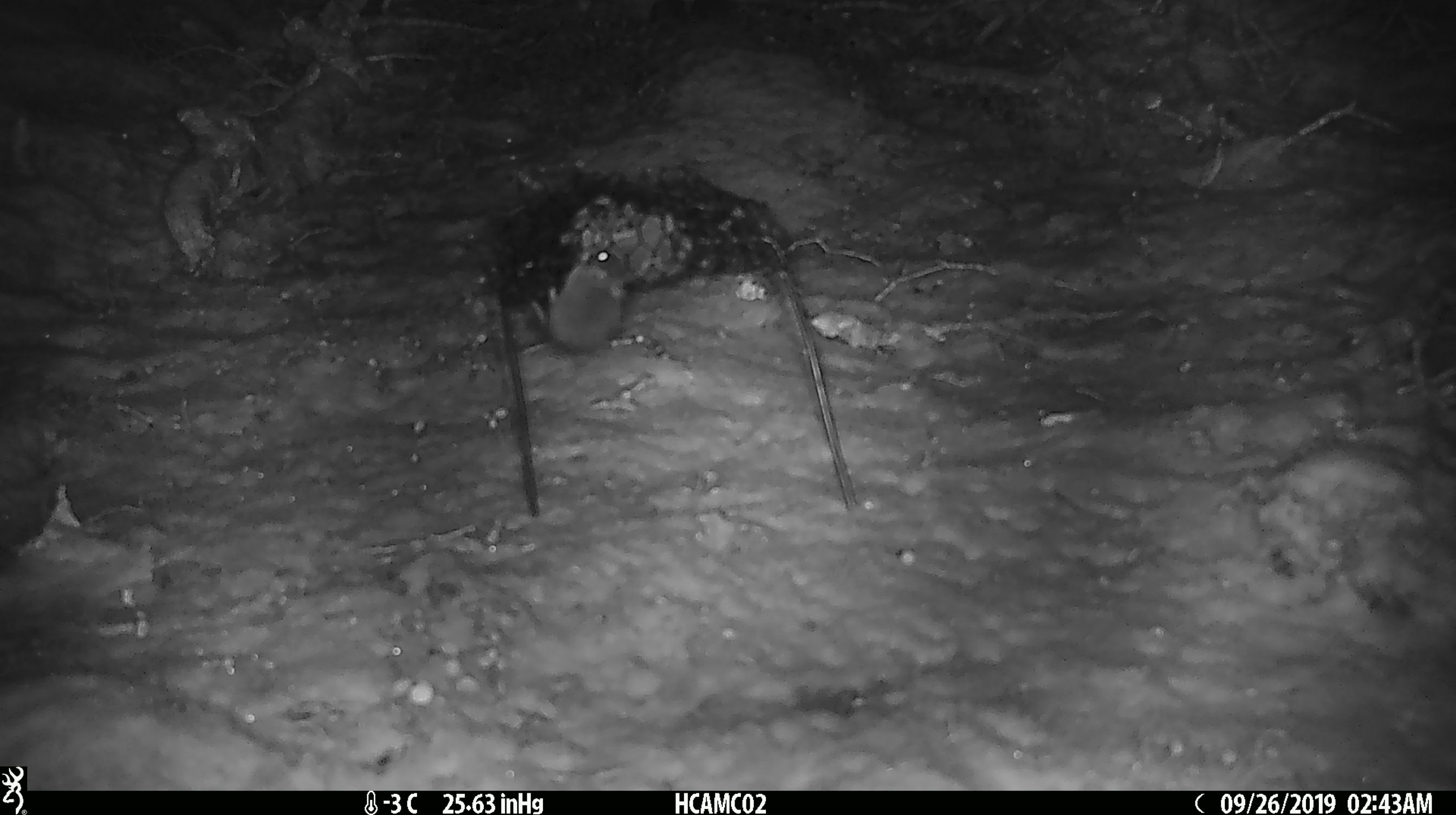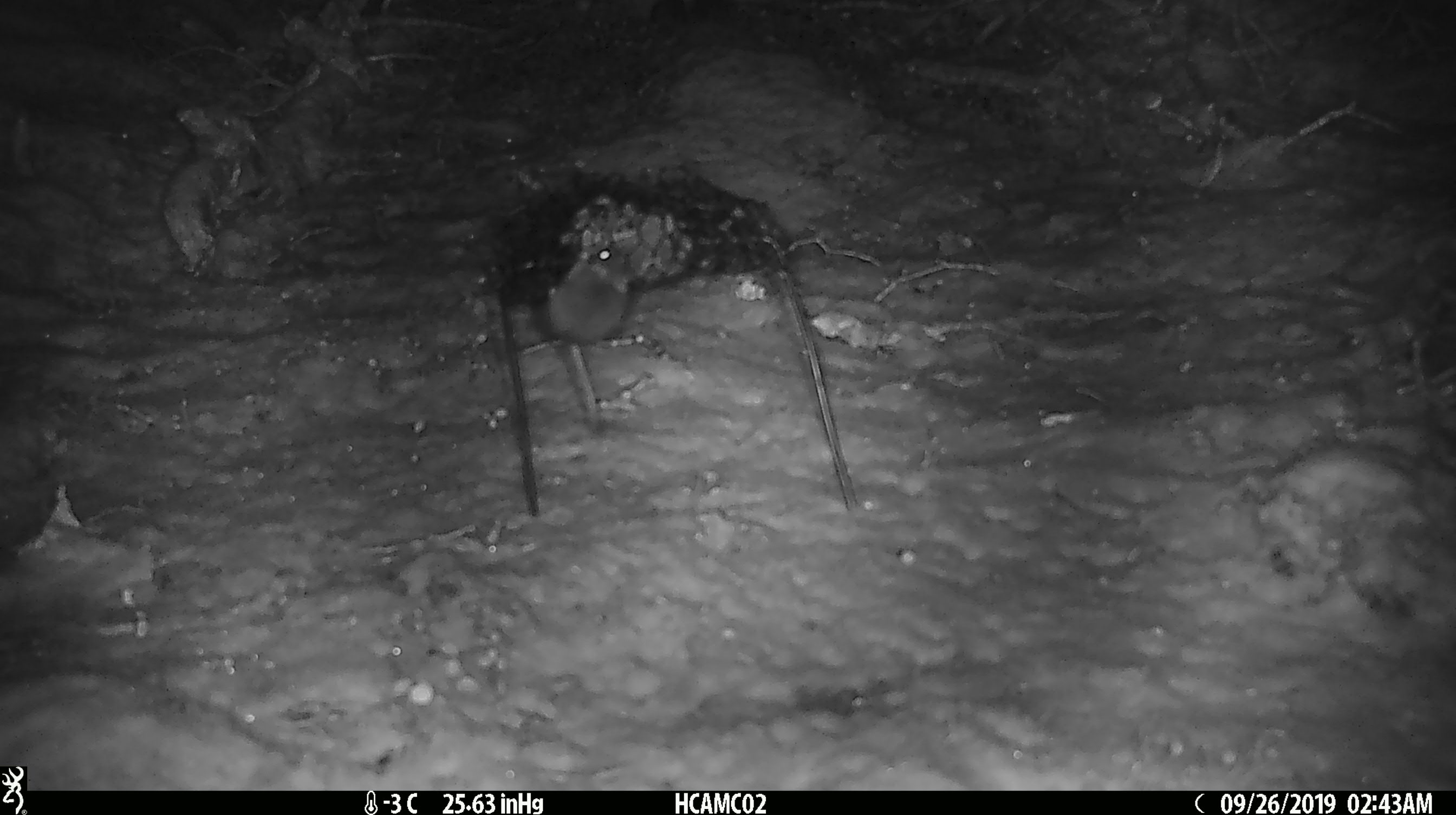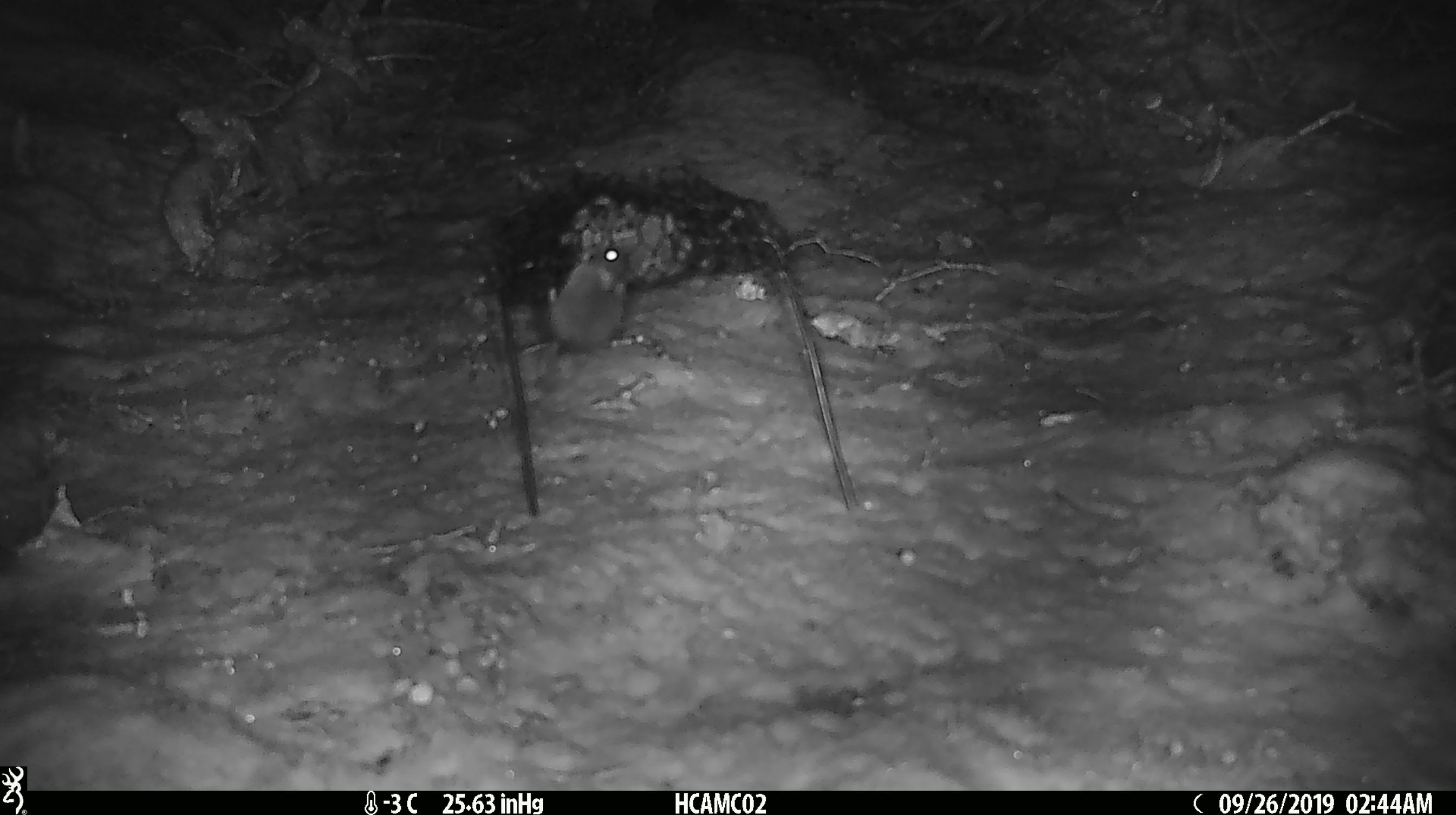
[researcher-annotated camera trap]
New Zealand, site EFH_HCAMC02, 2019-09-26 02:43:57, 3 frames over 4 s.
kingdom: Animalia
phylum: Chordata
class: Mammalia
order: Rodentia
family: Muridae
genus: Mus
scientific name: Mus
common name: mouse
Mouse (Mus).